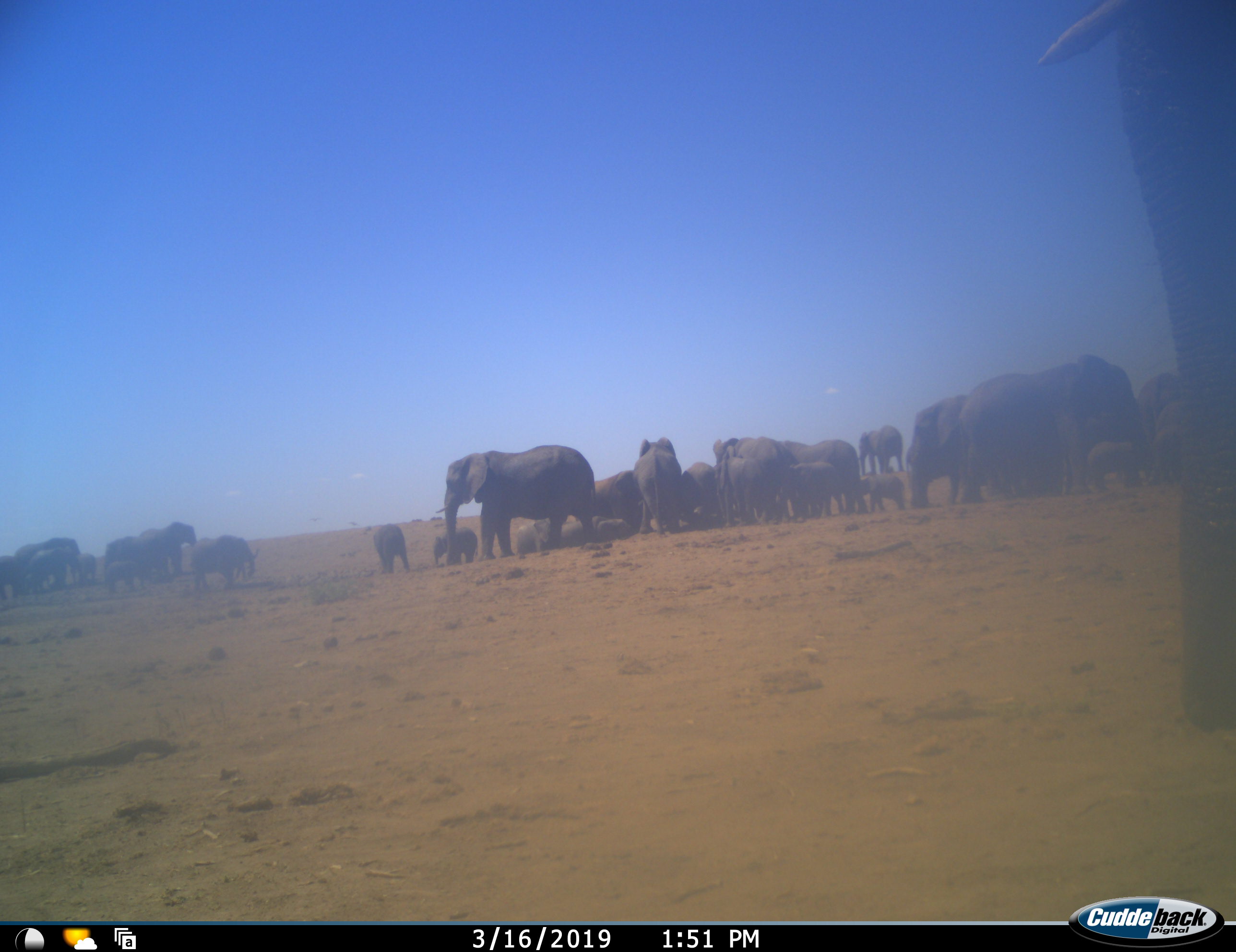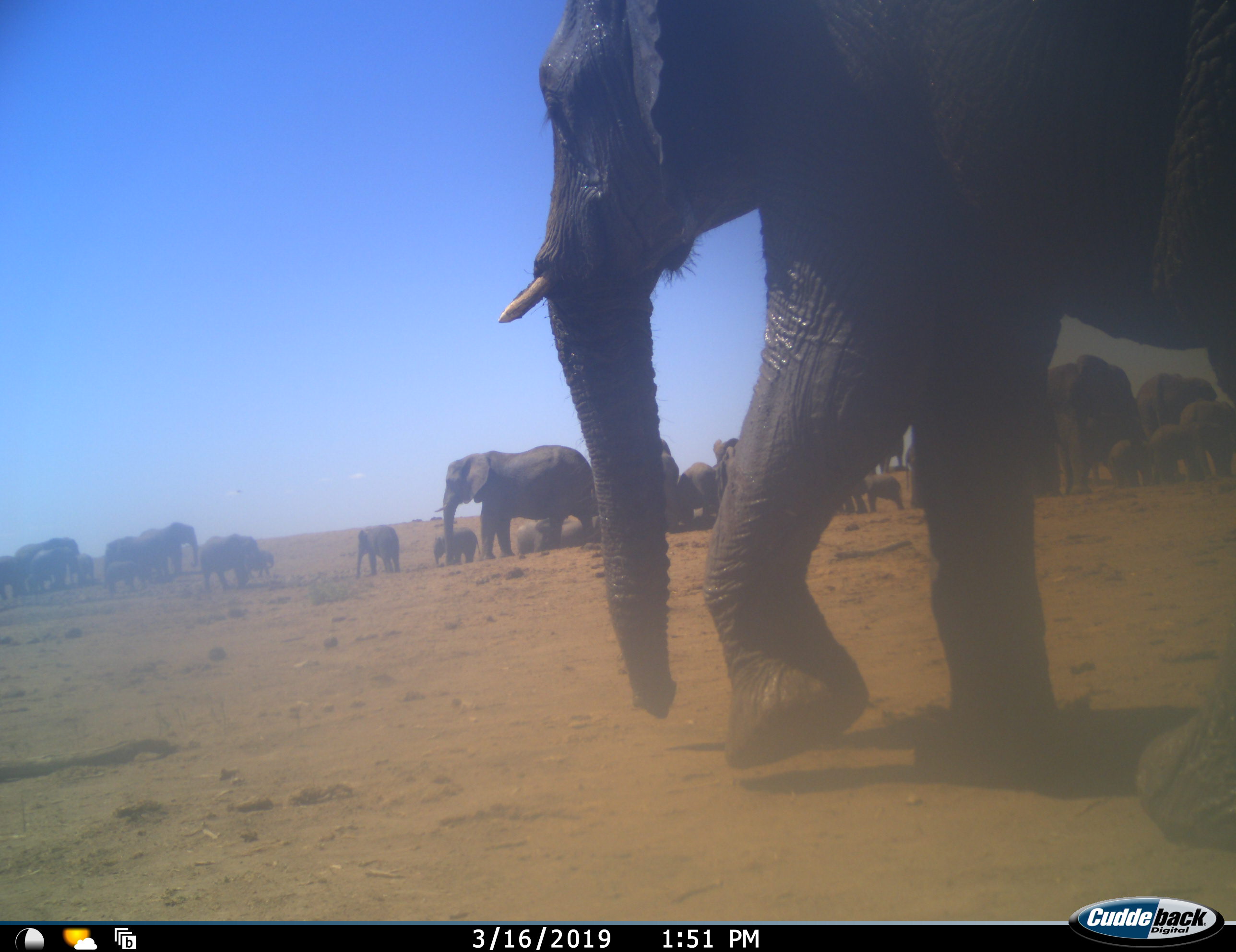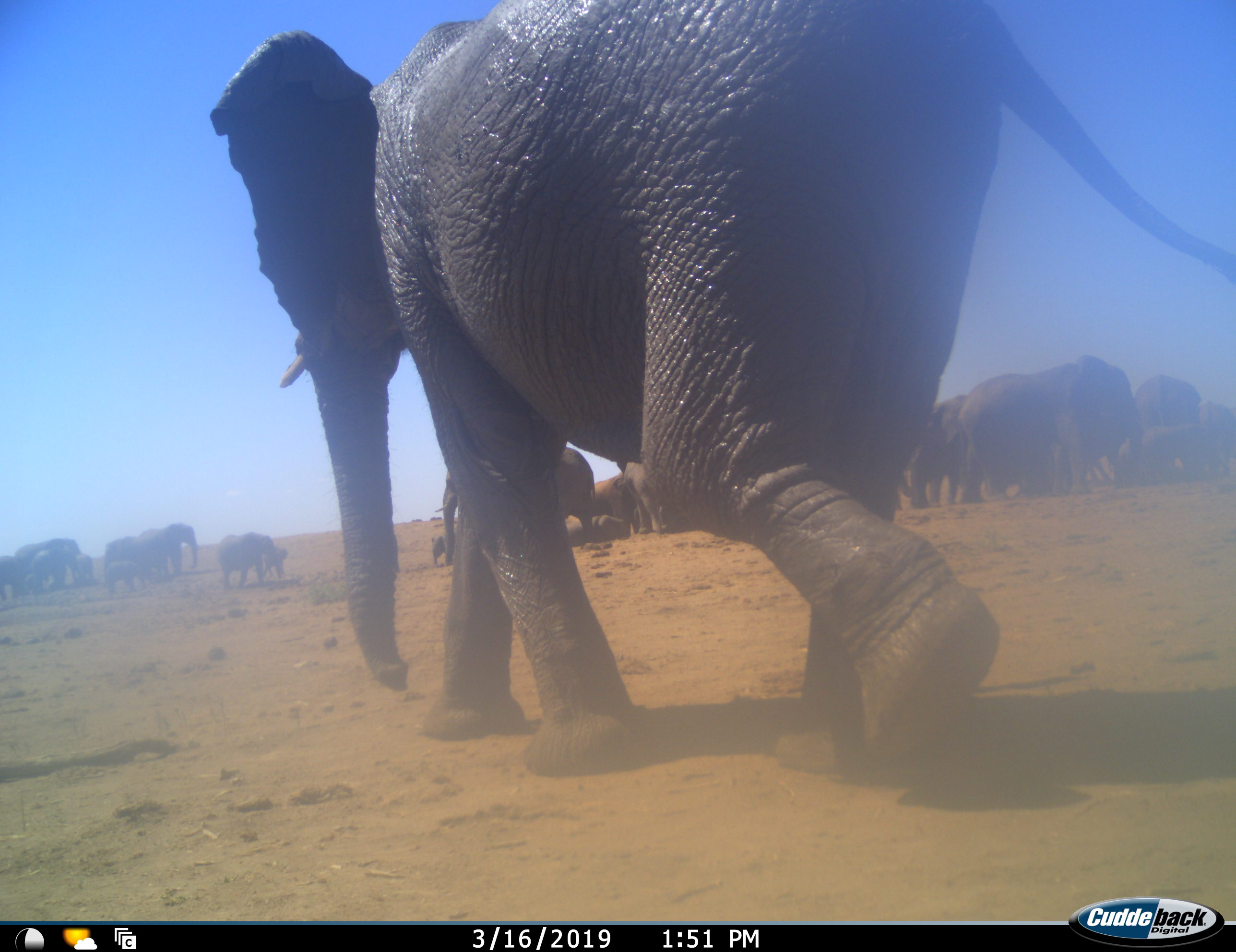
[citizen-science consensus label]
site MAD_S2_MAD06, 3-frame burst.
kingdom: Animalia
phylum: Chordata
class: Mammalia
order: Proboscidea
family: Elephantidae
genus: Loxodonta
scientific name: Loxodonta africana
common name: african bush elephant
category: elephant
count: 11-50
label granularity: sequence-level